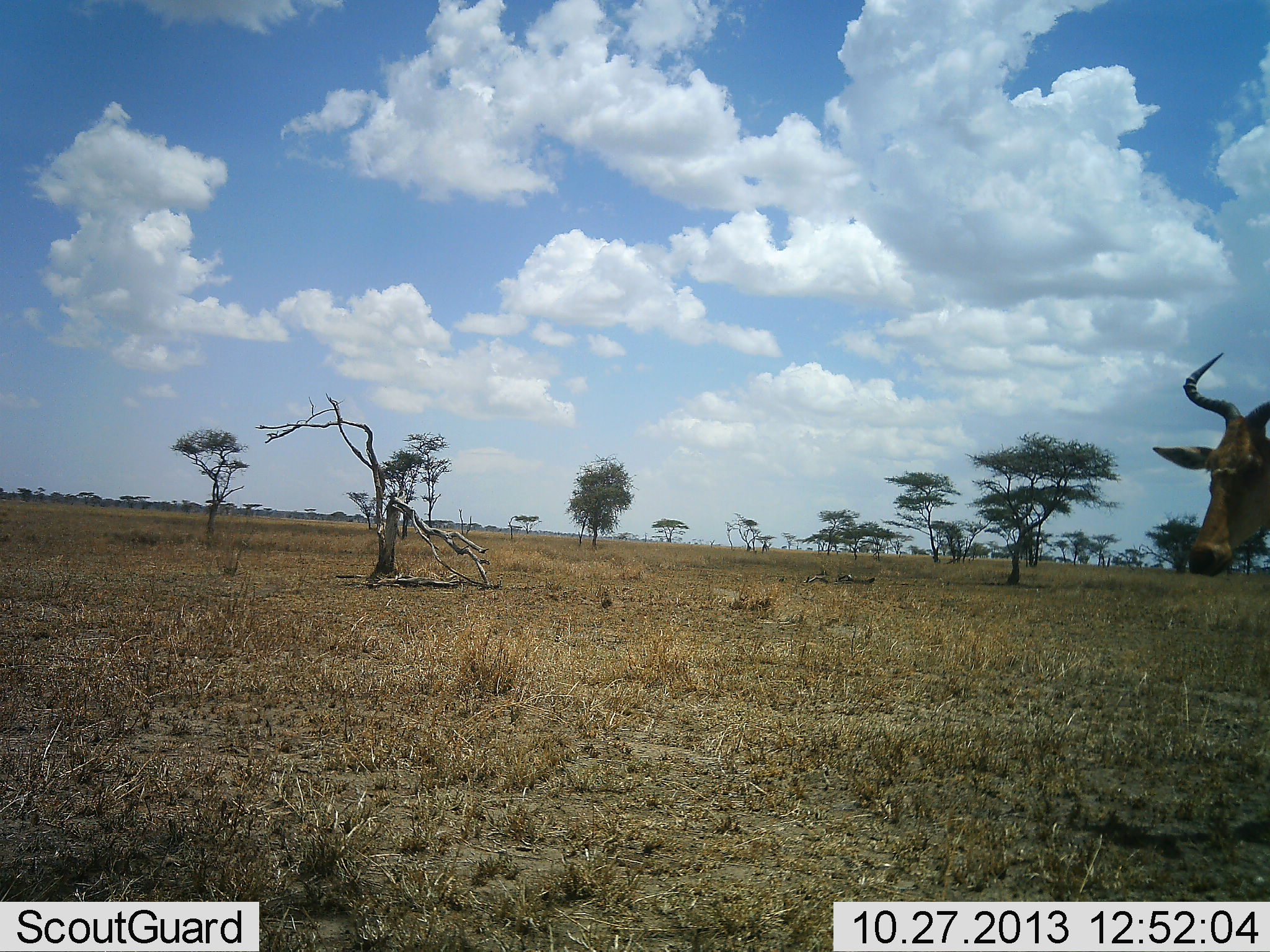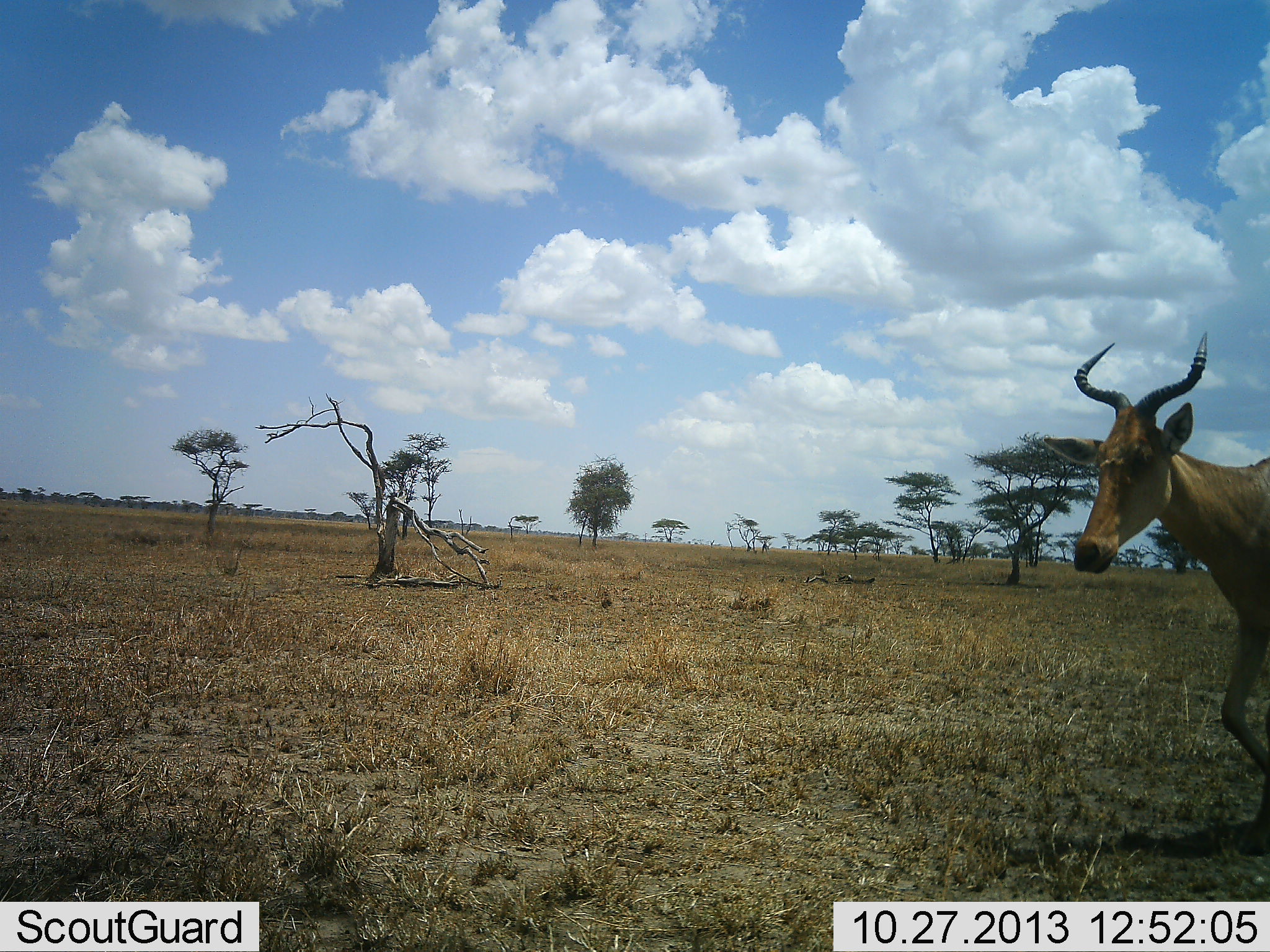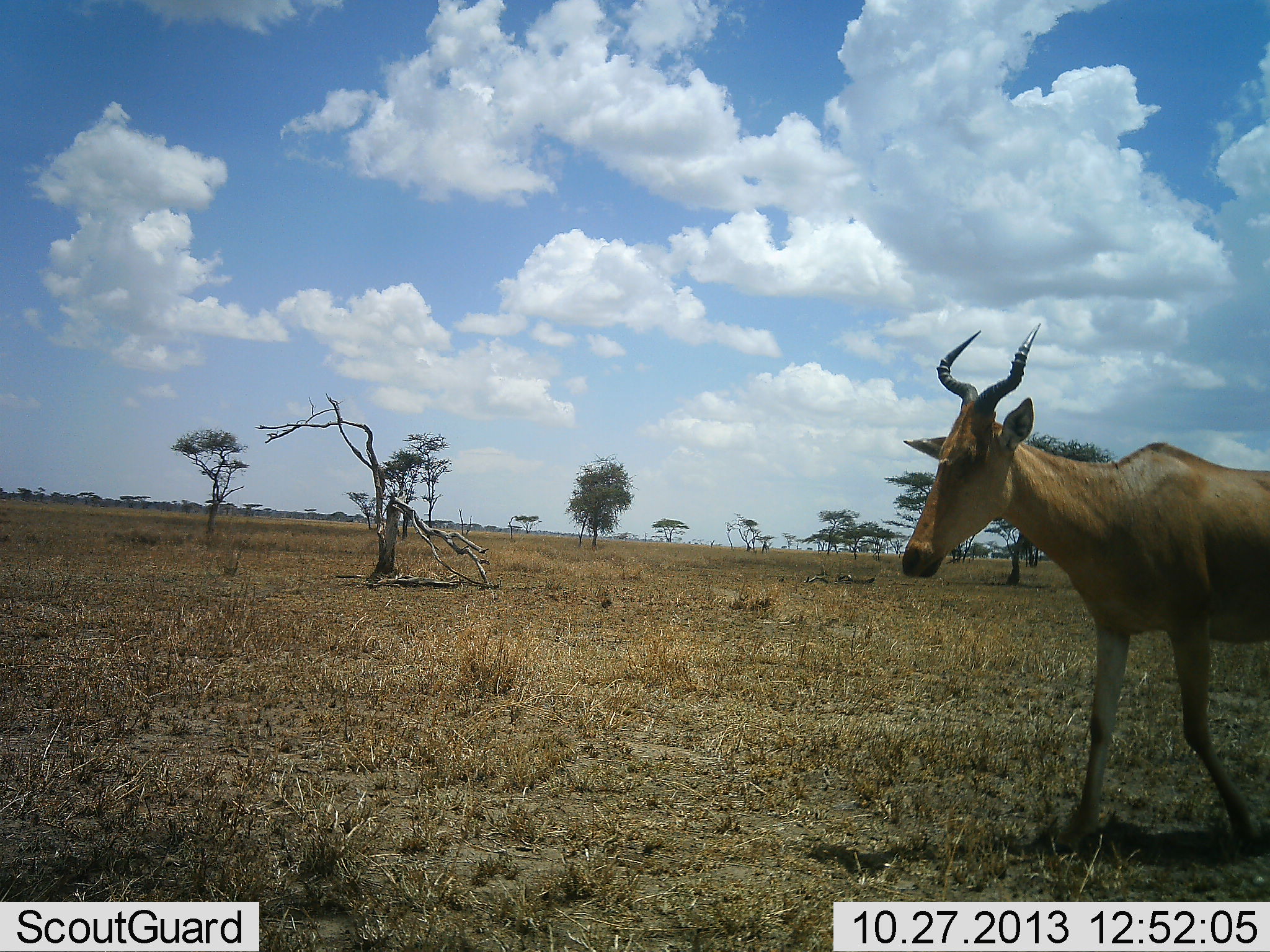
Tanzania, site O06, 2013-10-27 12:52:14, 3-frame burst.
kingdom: Animalia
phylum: Chordata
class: Mammalia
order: Artiodactyla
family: Bovidae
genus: Alcelaphus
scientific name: Alcelaphus buselaphus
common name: hartebeest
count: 1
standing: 0%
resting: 0%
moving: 100%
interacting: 0%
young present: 0%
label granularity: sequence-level